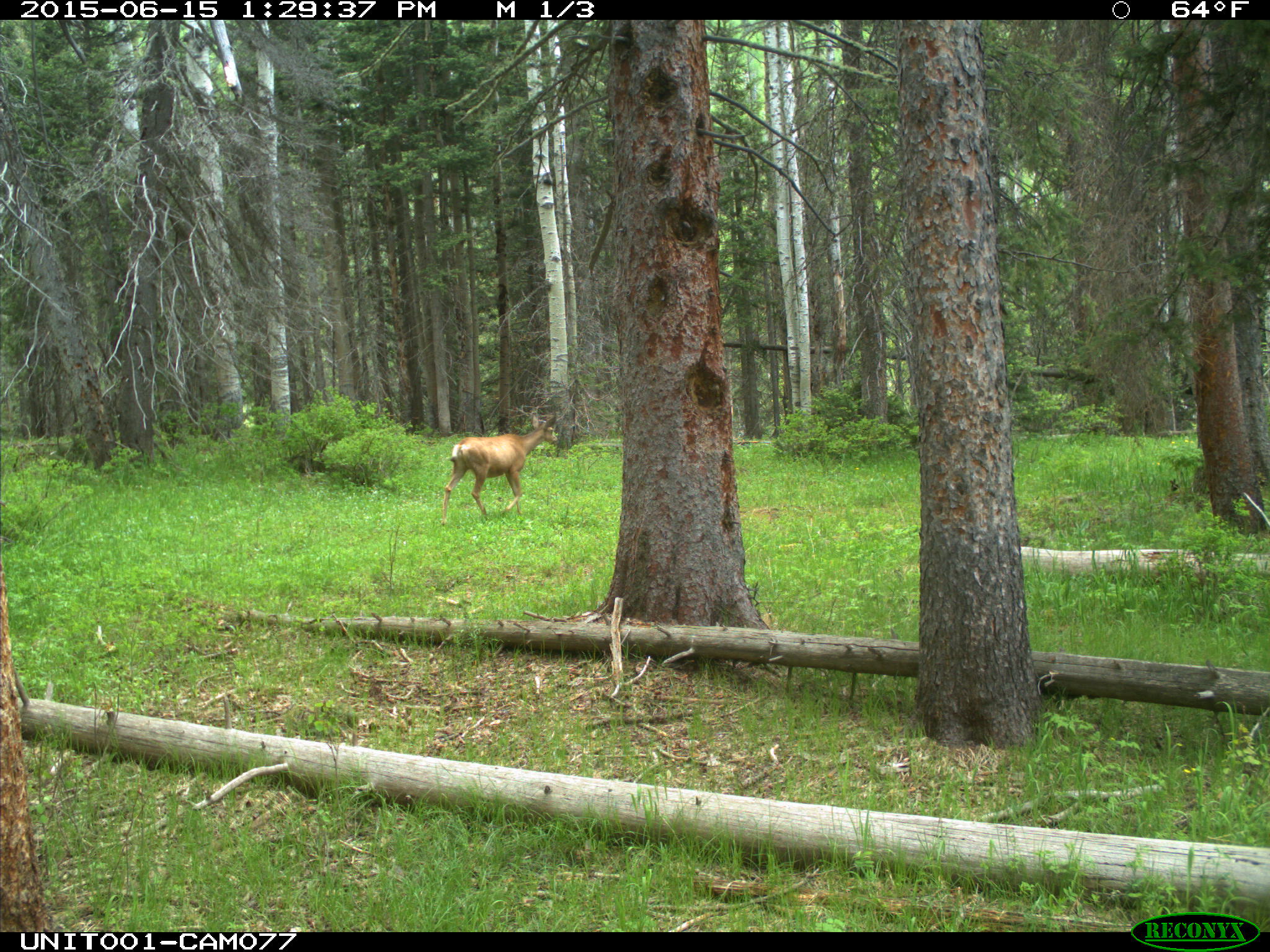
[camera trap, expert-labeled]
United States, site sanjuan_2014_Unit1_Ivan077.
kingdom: Animalia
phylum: Chordata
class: Mammalia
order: Artiodactyla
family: Cervidae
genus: Odocoileus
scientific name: Odocoileus hemionus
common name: mule deer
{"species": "Odocoileus hemionus (mule deer)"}